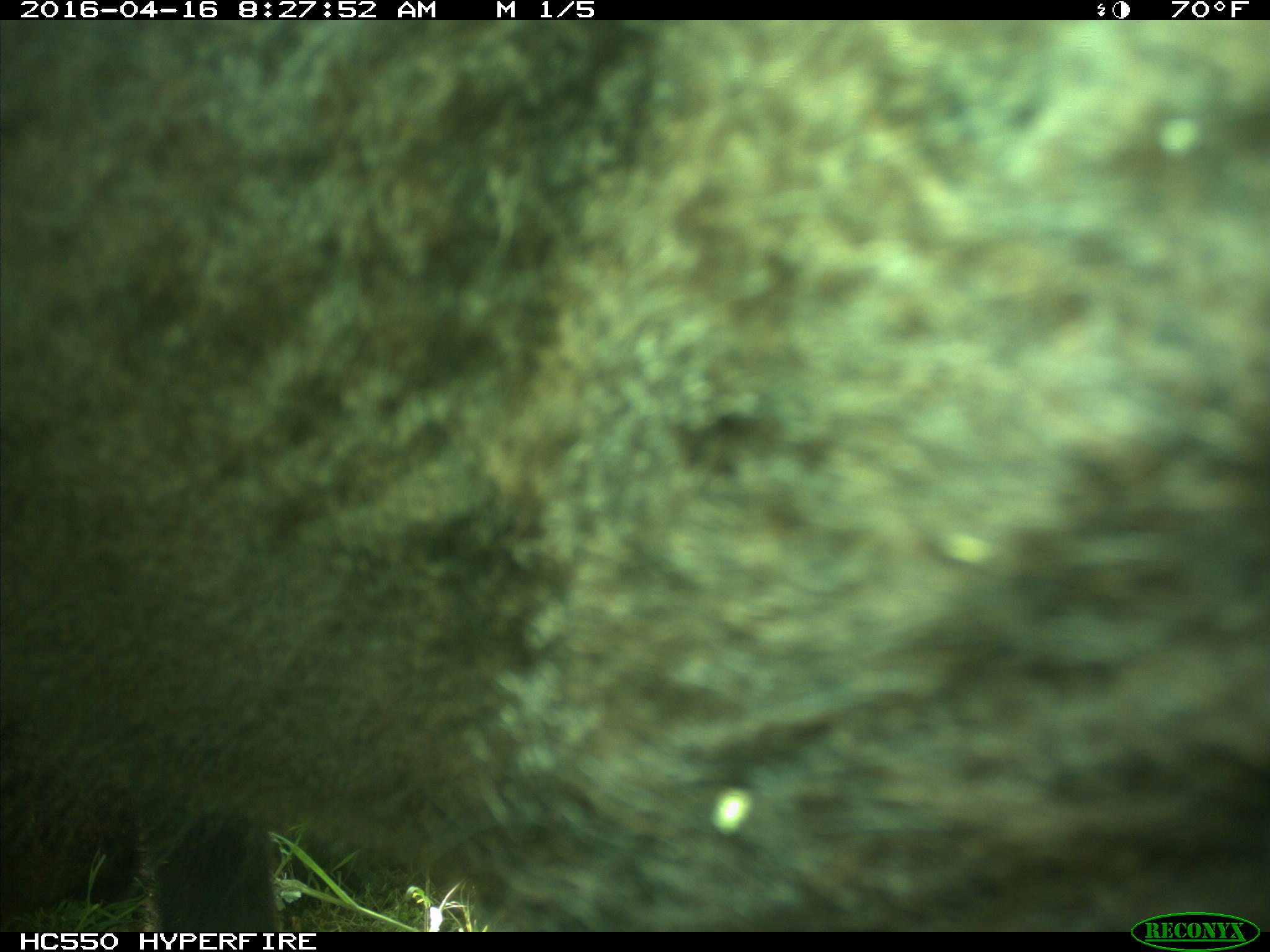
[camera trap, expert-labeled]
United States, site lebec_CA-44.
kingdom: Animalia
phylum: Chordata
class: Mammalia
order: Artiodactyla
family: Bovidae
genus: Bos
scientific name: Bos taurus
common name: domestic cow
Bos taurus (domestic cow).